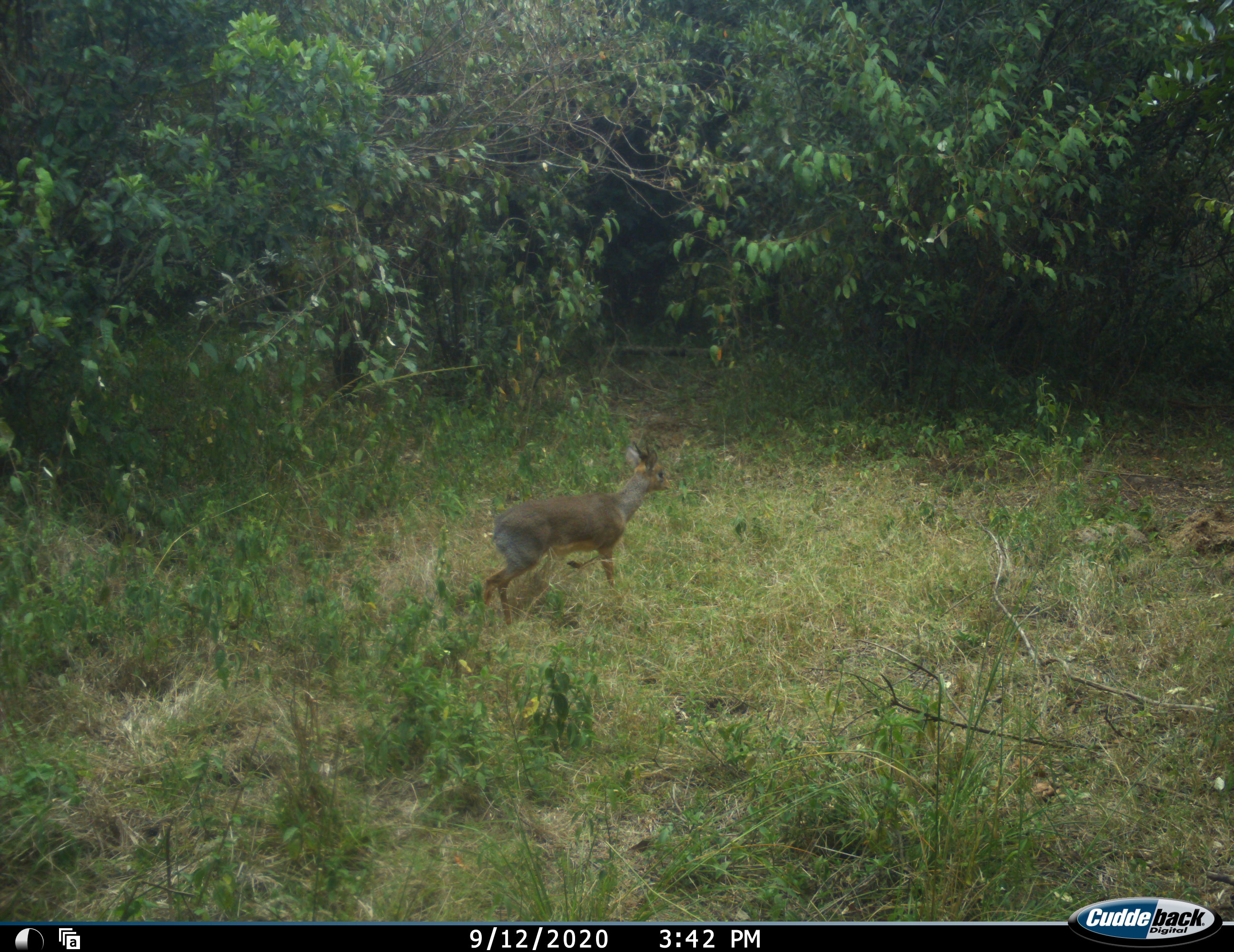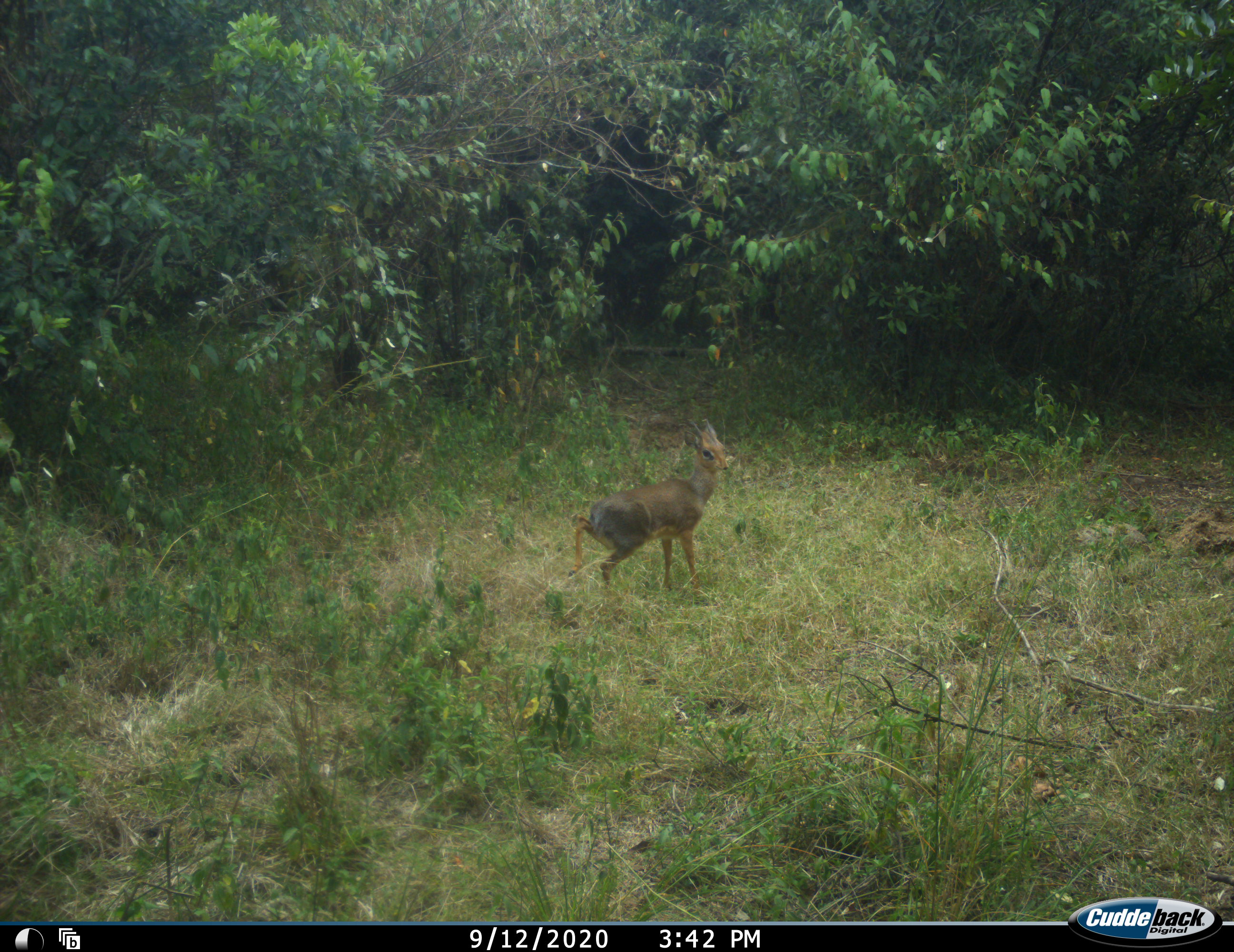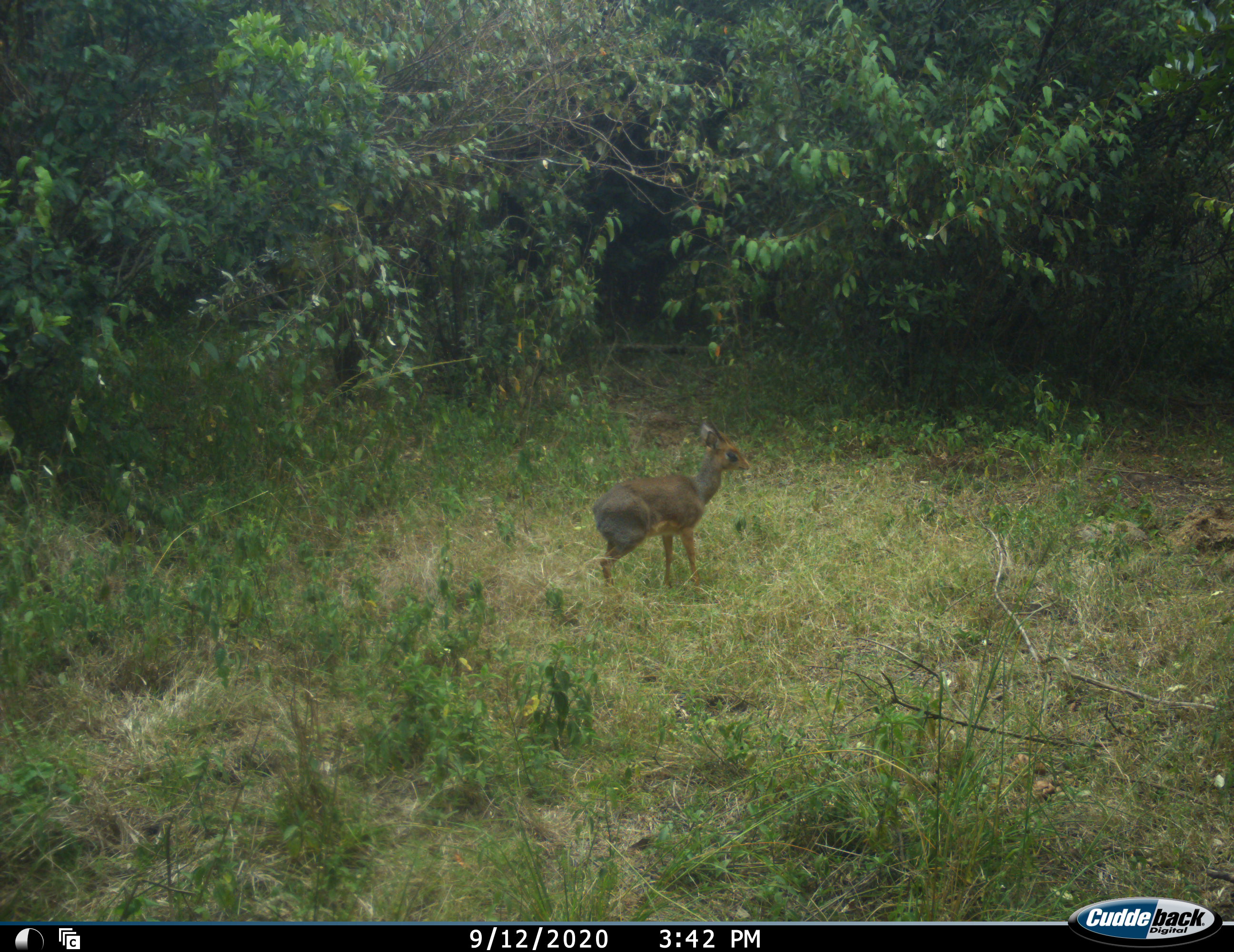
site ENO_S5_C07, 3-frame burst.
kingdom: Animalia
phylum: Chordata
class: Mammalia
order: Artiodactyla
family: Bovidae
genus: Madoqua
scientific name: Madoqua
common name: dik-dik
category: dikdik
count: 1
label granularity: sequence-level